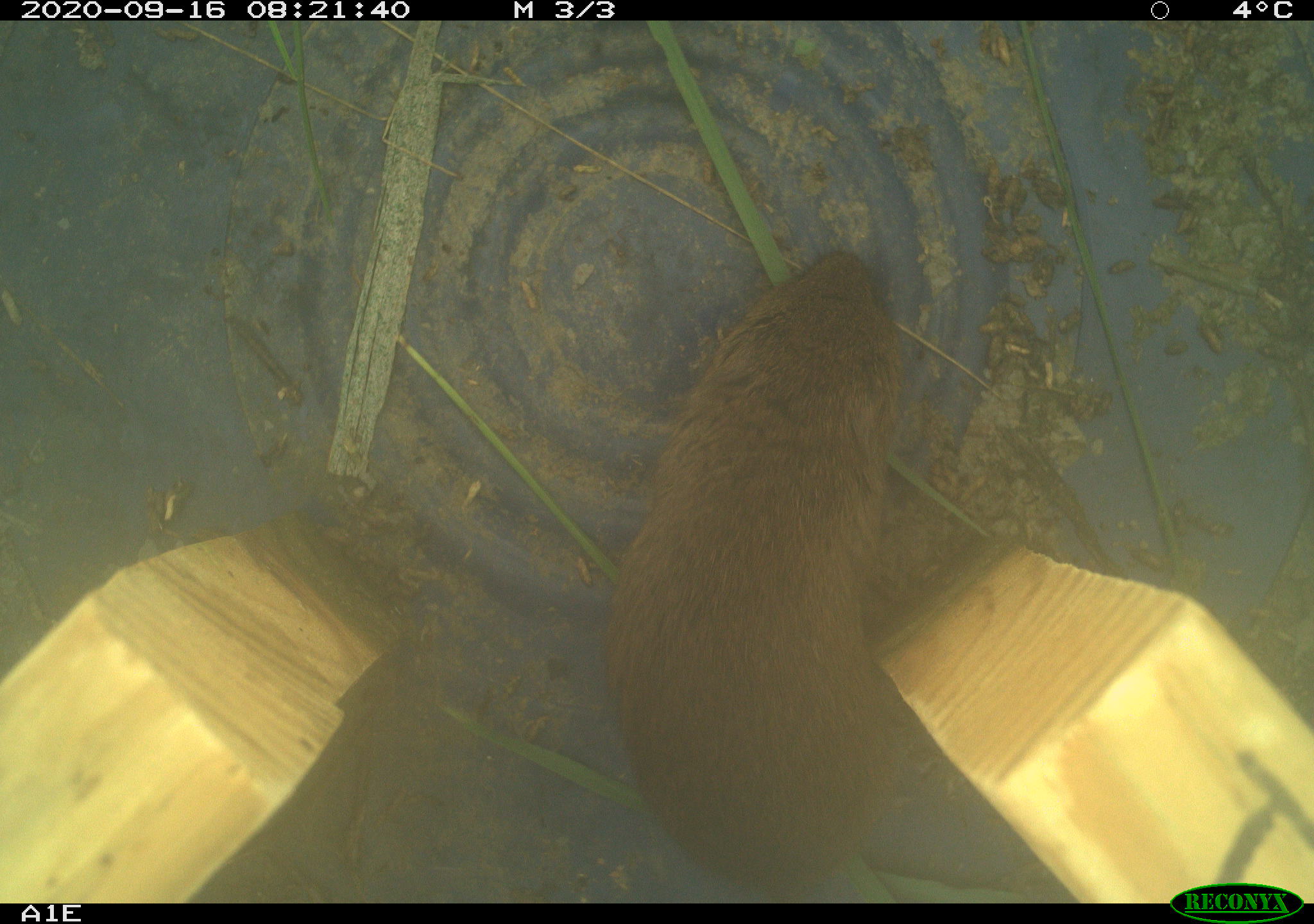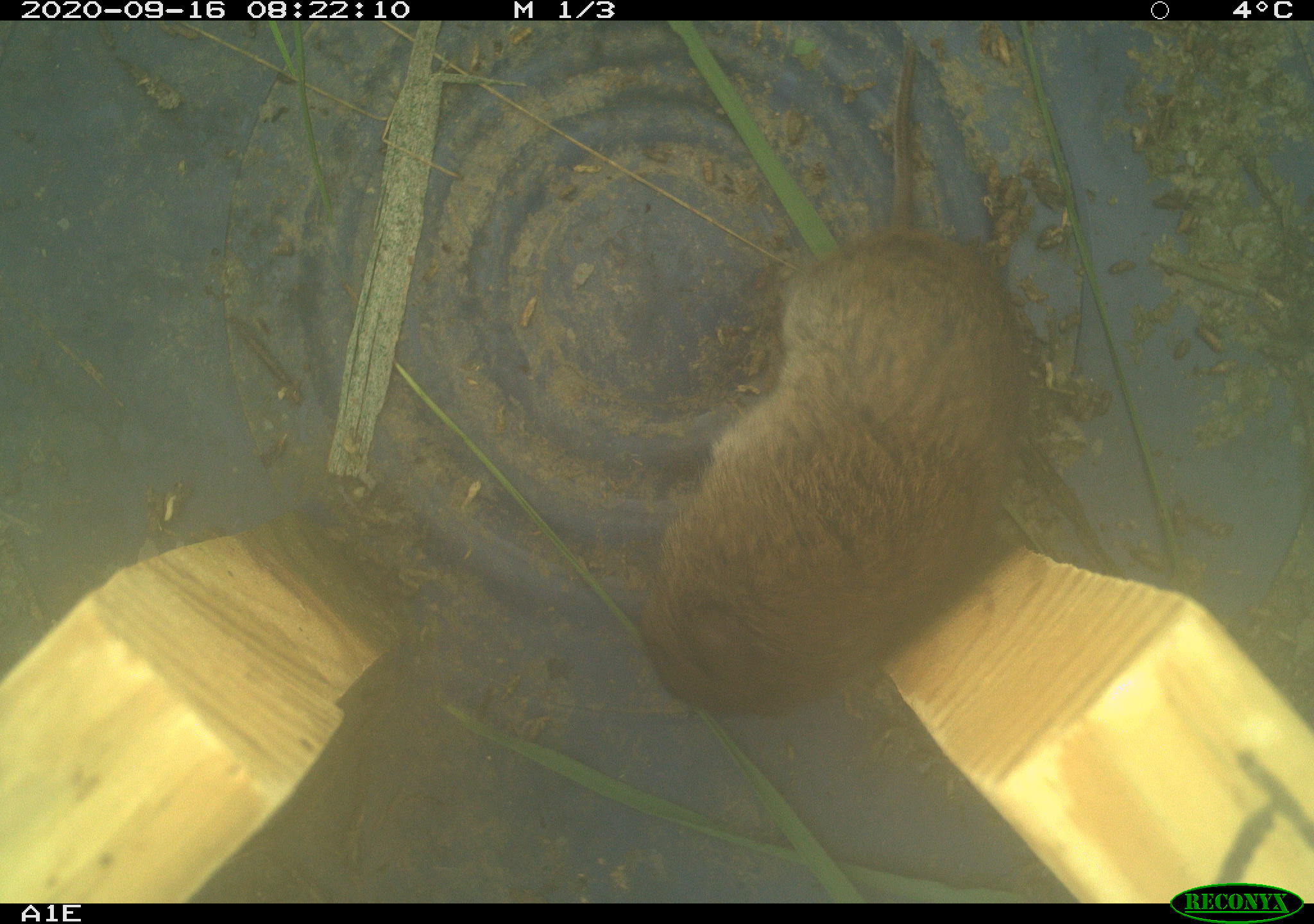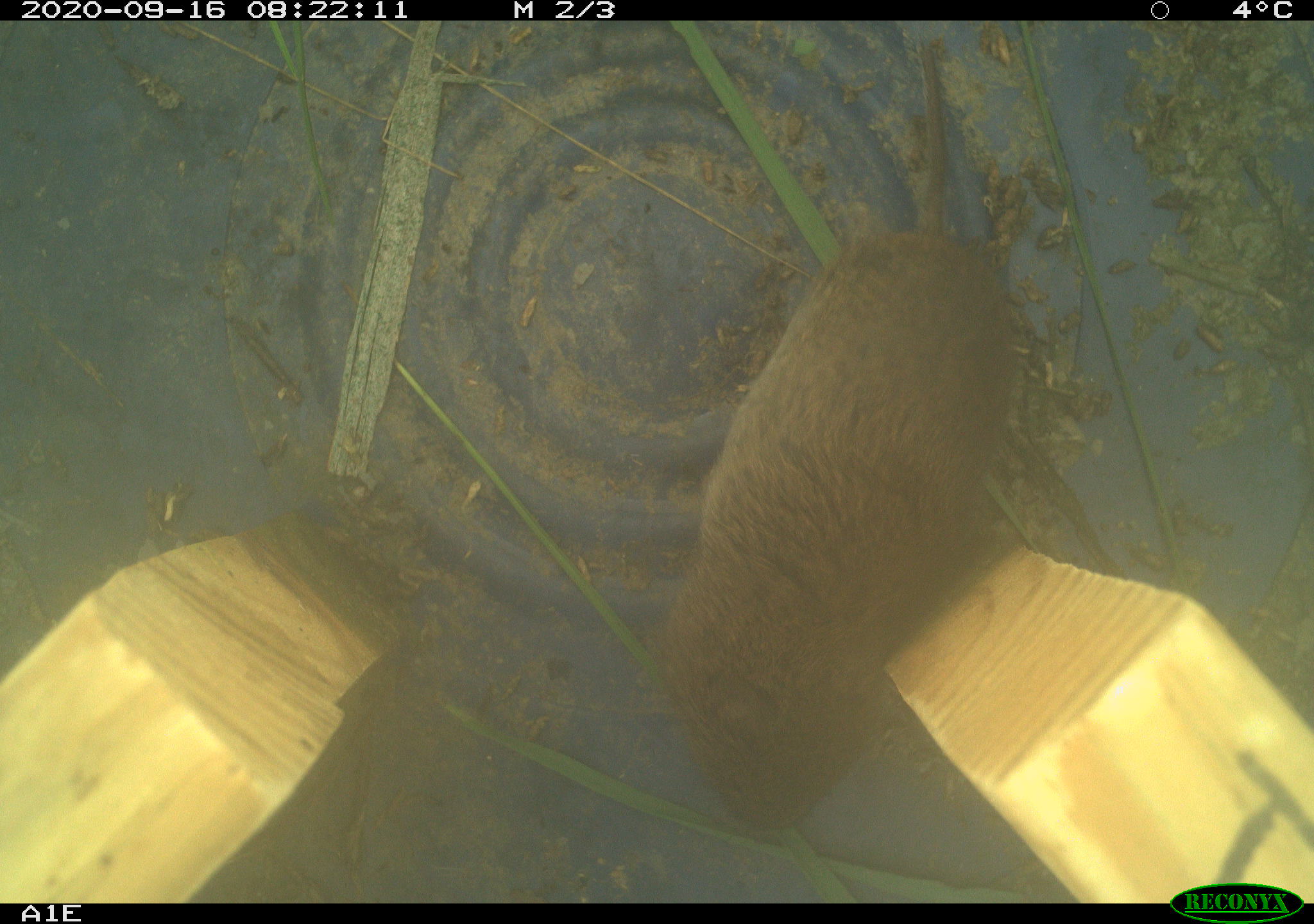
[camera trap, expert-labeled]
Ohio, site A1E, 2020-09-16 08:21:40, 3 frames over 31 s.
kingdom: Animalia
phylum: Chordata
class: Mammalia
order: Rodentia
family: Cricetidae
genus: Microtus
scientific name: Microtus pennsylvanicus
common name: meadow vole